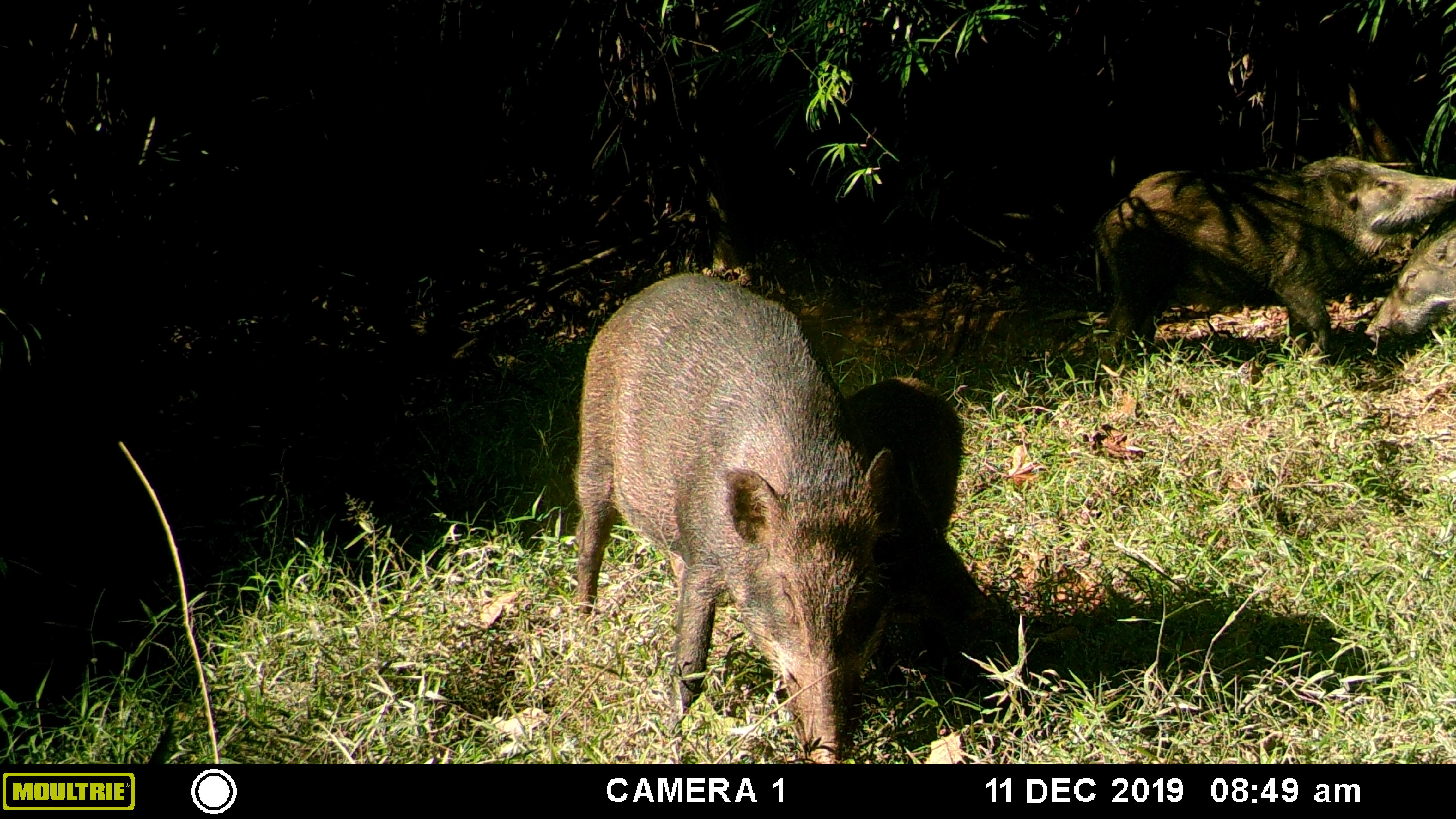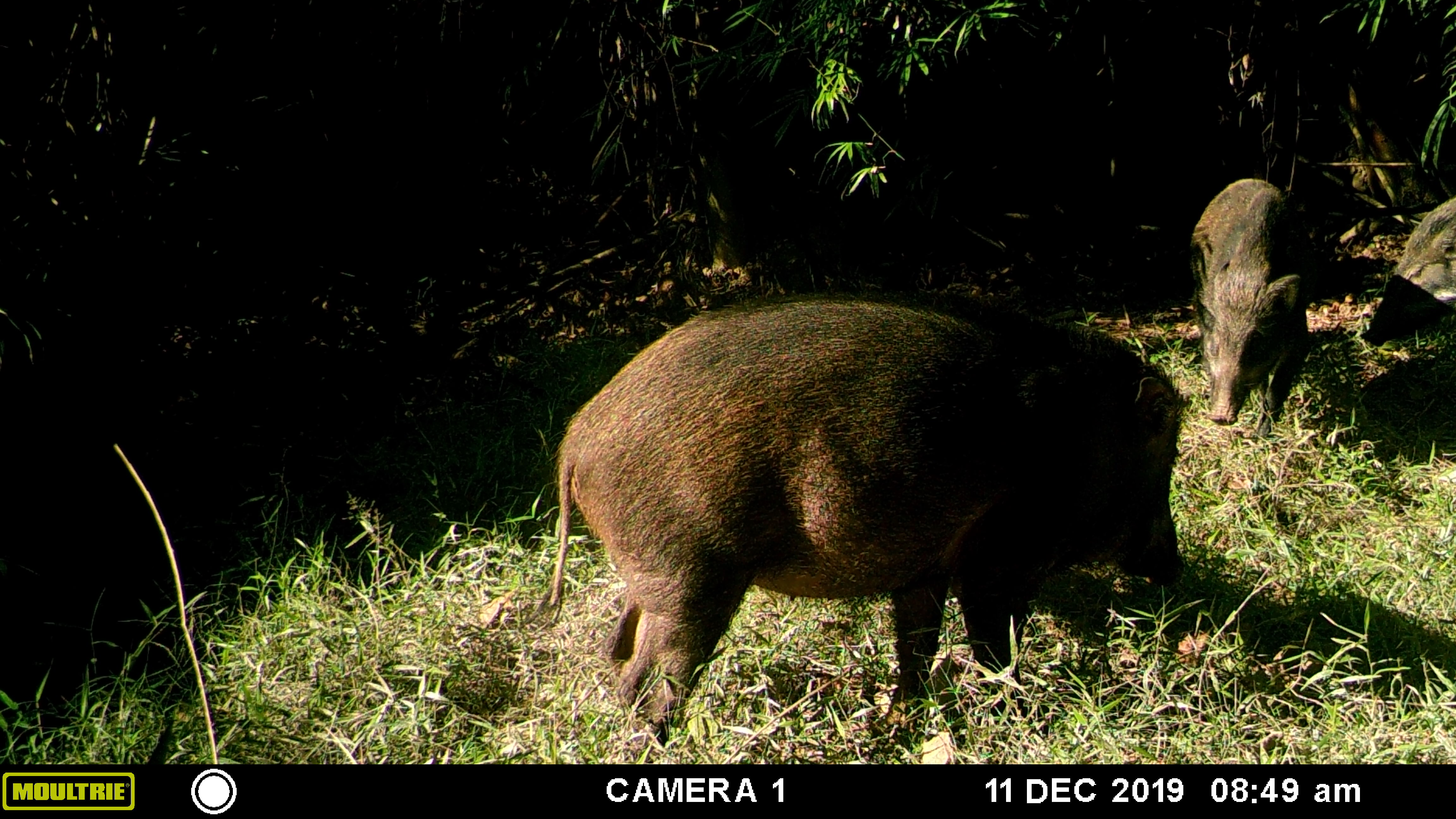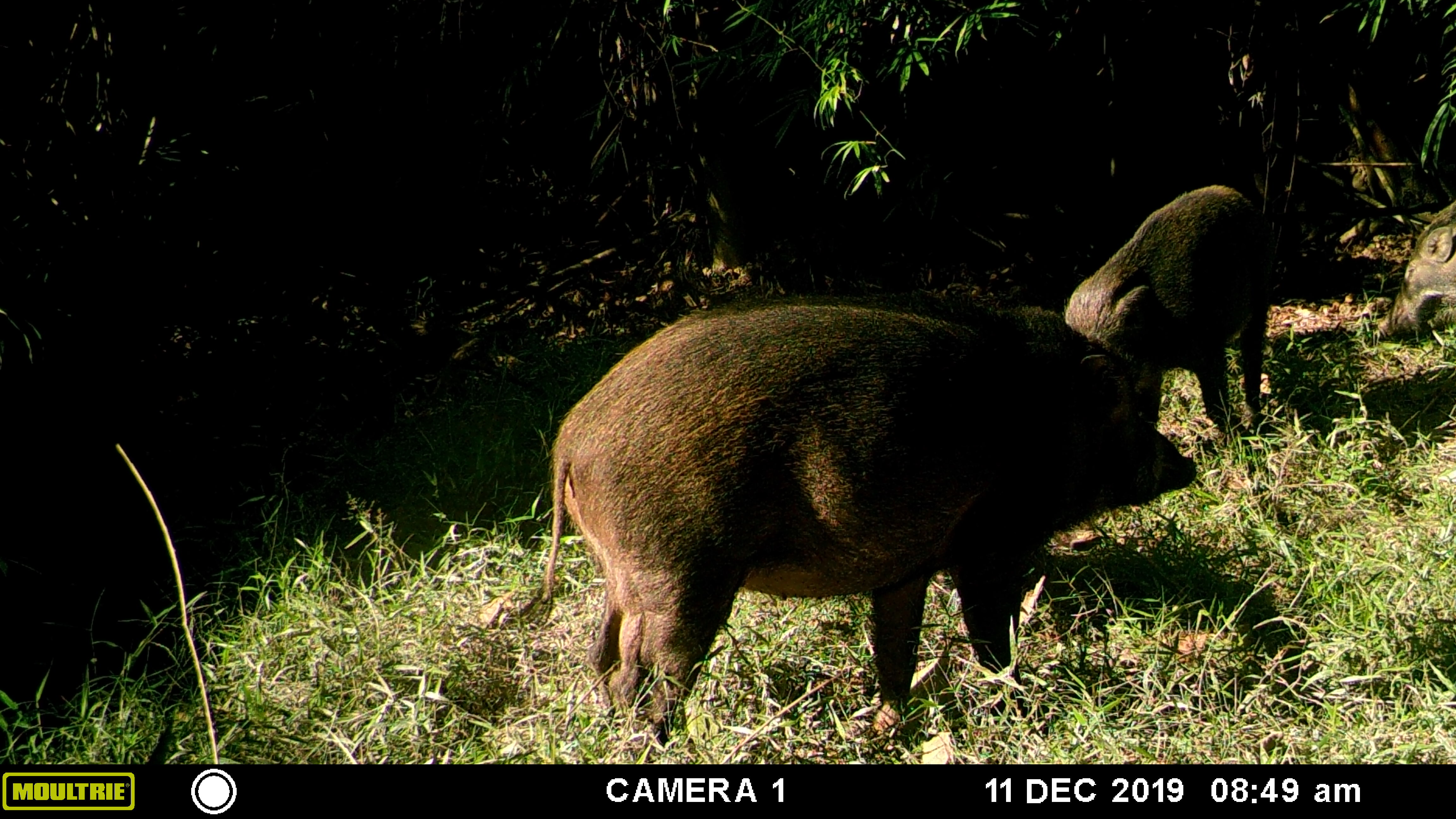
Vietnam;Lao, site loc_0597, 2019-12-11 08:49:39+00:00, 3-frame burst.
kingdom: Animalia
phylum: Chordata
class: Mammalia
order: Artiodactyla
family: Suidae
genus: Sus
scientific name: Sus scrofa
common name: eurasian wild pig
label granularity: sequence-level